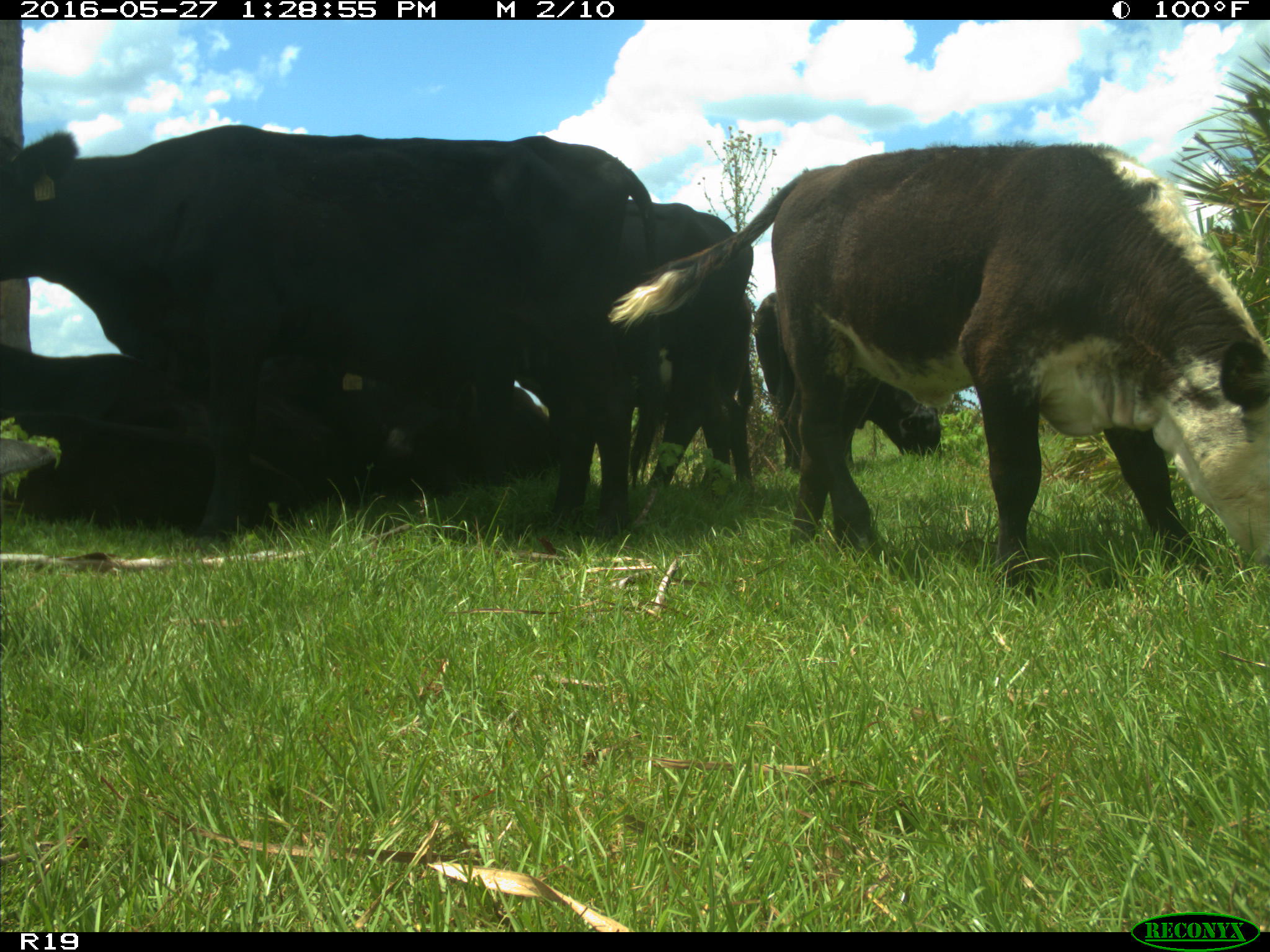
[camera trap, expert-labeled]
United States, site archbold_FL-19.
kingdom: Animalia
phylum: Chordata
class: Mammalia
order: Artiodactyla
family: Bovidae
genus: Bos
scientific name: Bos taurus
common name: domestic cow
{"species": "Bos taurus (domestic cow)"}